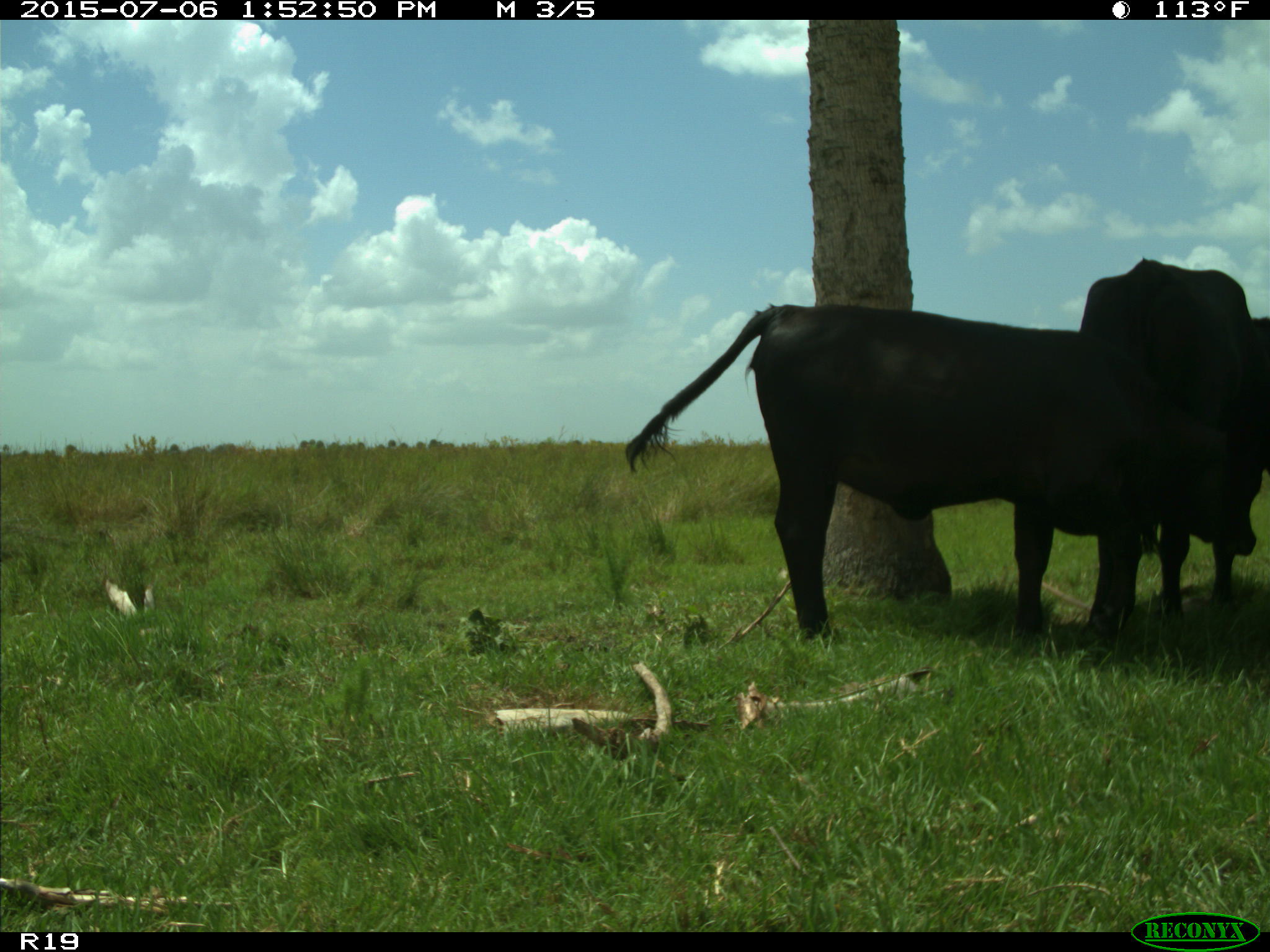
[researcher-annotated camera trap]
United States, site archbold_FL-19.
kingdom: Animalia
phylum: Chordata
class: Mammalia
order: Artiodactyla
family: Bovidae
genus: Bos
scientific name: Bos taurus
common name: domestic cow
Bos taurus (domestic cow).